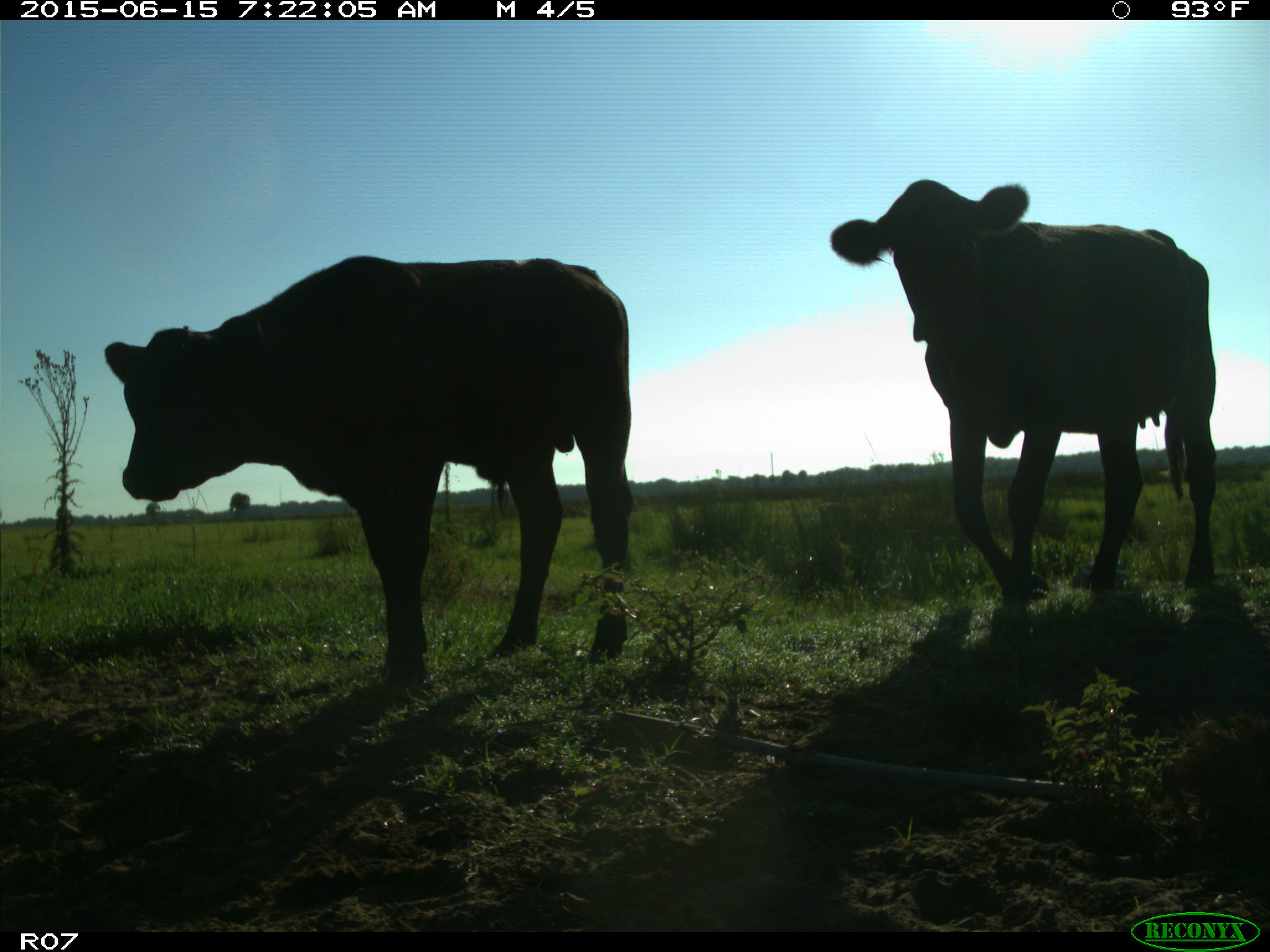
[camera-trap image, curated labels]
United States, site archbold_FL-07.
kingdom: Animalia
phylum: Chordata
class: Mammalia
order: Artiodactyla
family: Bovidae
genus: Bos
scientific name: Bos taurus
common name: domestic cow